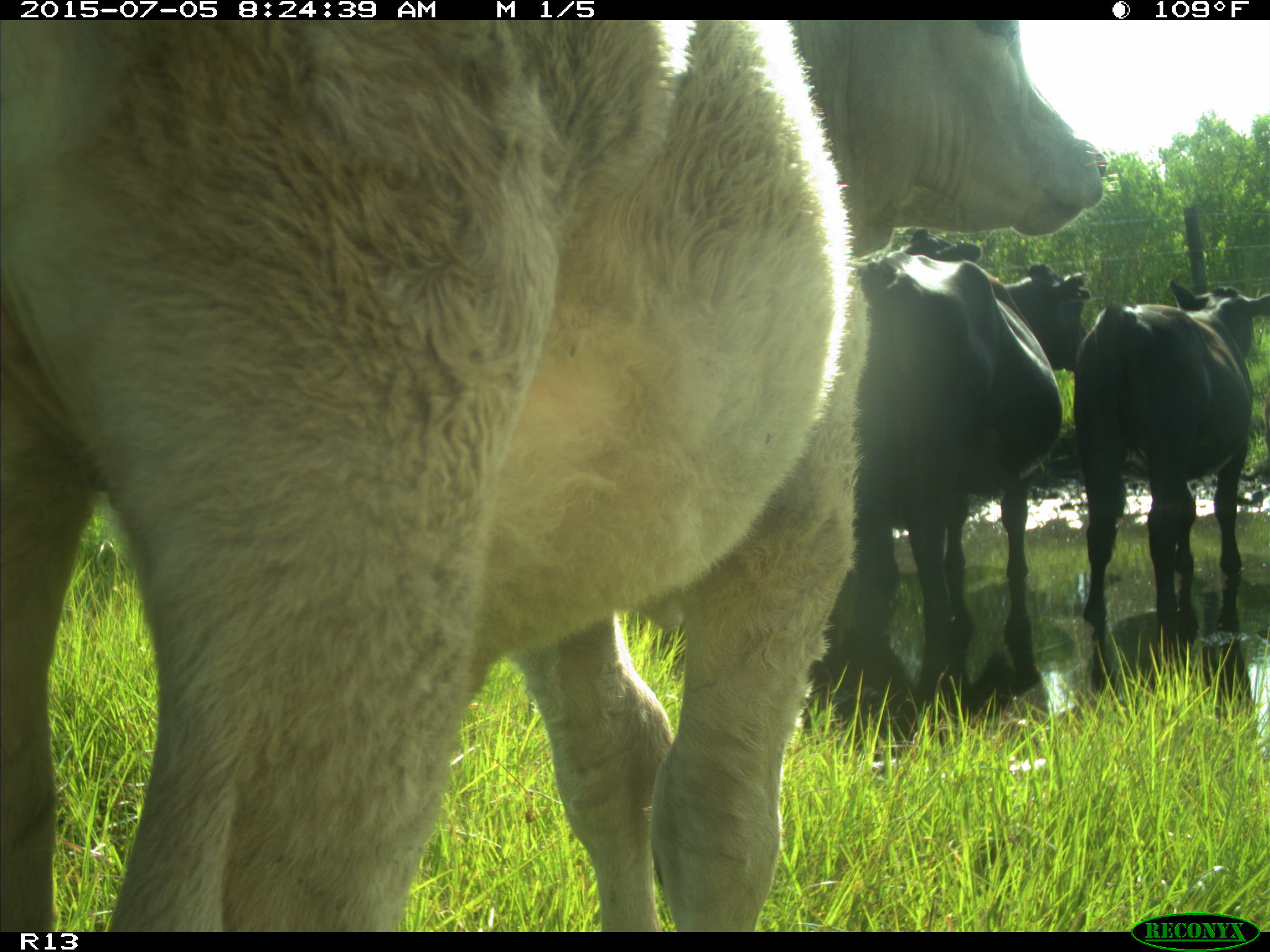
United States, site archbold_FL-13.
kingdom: Animalia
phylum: Chordata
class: Mammalia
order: Artiodactyla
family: Bovidae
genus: Bos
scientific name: Bos taurus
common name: domestic cow